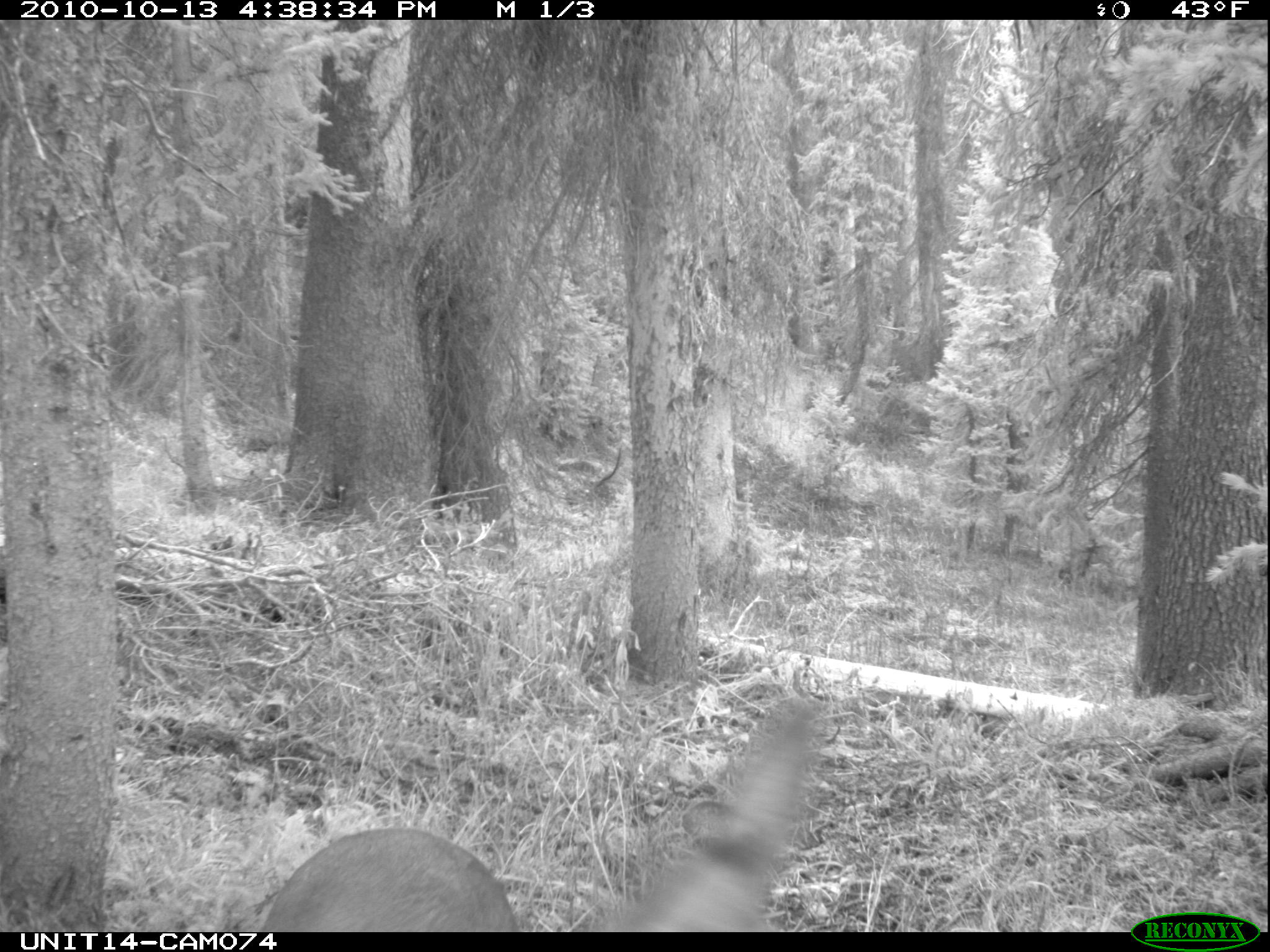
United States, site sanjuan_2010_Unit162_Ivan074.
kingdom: Animalia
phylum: Chordata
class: Mammalia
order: Artiodactyla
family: Cervidae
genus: Odocoileus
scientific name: Odocoileus hemionus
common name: mule deer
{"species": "Odocoileus hemionus (mule deer)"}